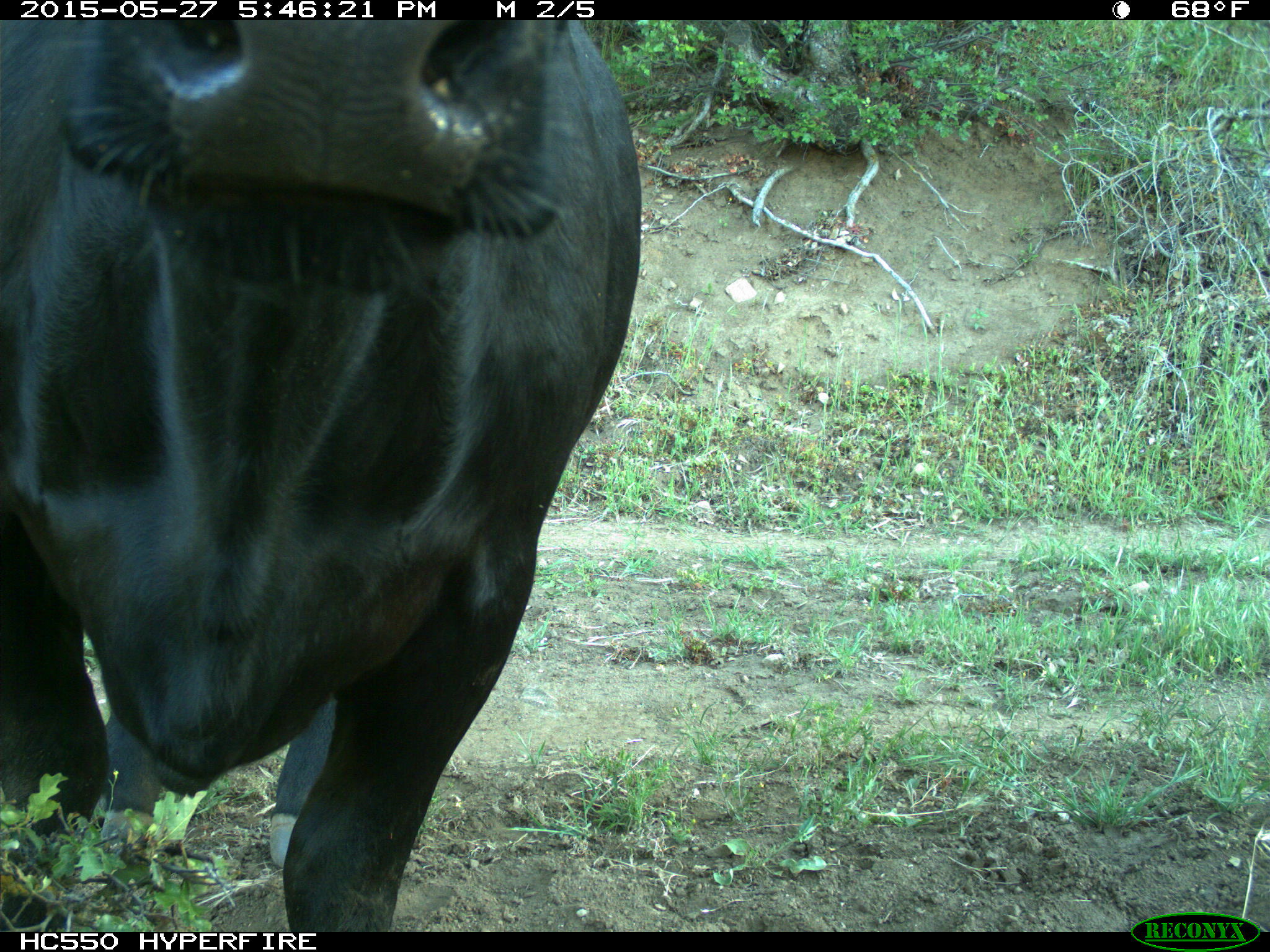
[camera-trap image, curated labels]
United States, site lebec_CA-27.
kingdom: Animalia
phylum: Chordata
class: Mammalia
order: Artiodactyla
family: Bovidae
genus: Bos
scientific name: Bos taurus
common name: domestic cow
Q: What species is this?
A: Bos taurus (domestic cow).